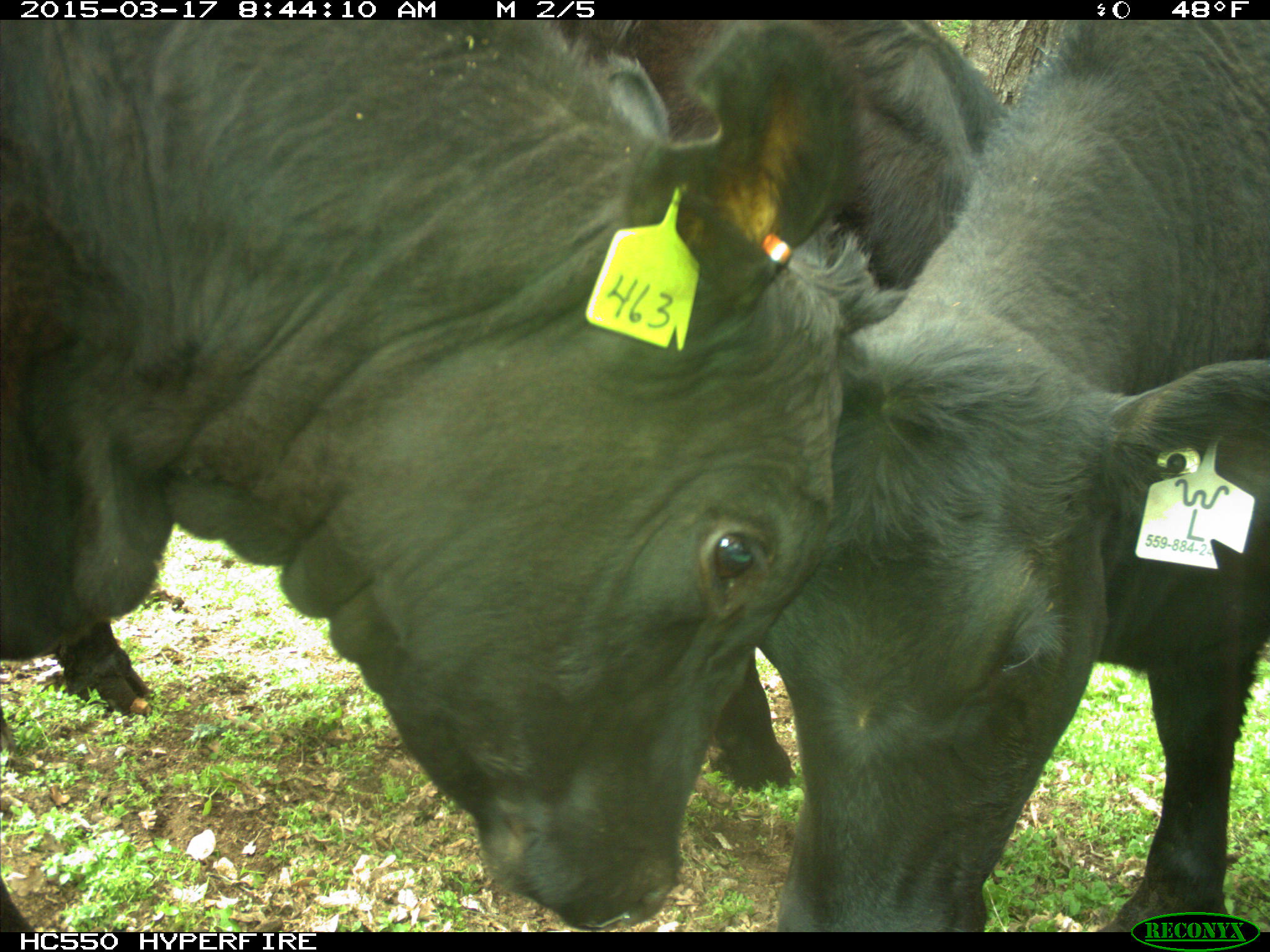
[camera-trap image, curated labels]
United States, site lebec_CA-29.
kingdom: Animalia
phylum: Chordata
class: Mammalia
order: Artiodactyla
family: Bovidae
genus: Bos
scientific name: Bos taurus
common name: domestic cow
Bos taurus (domestic cow).